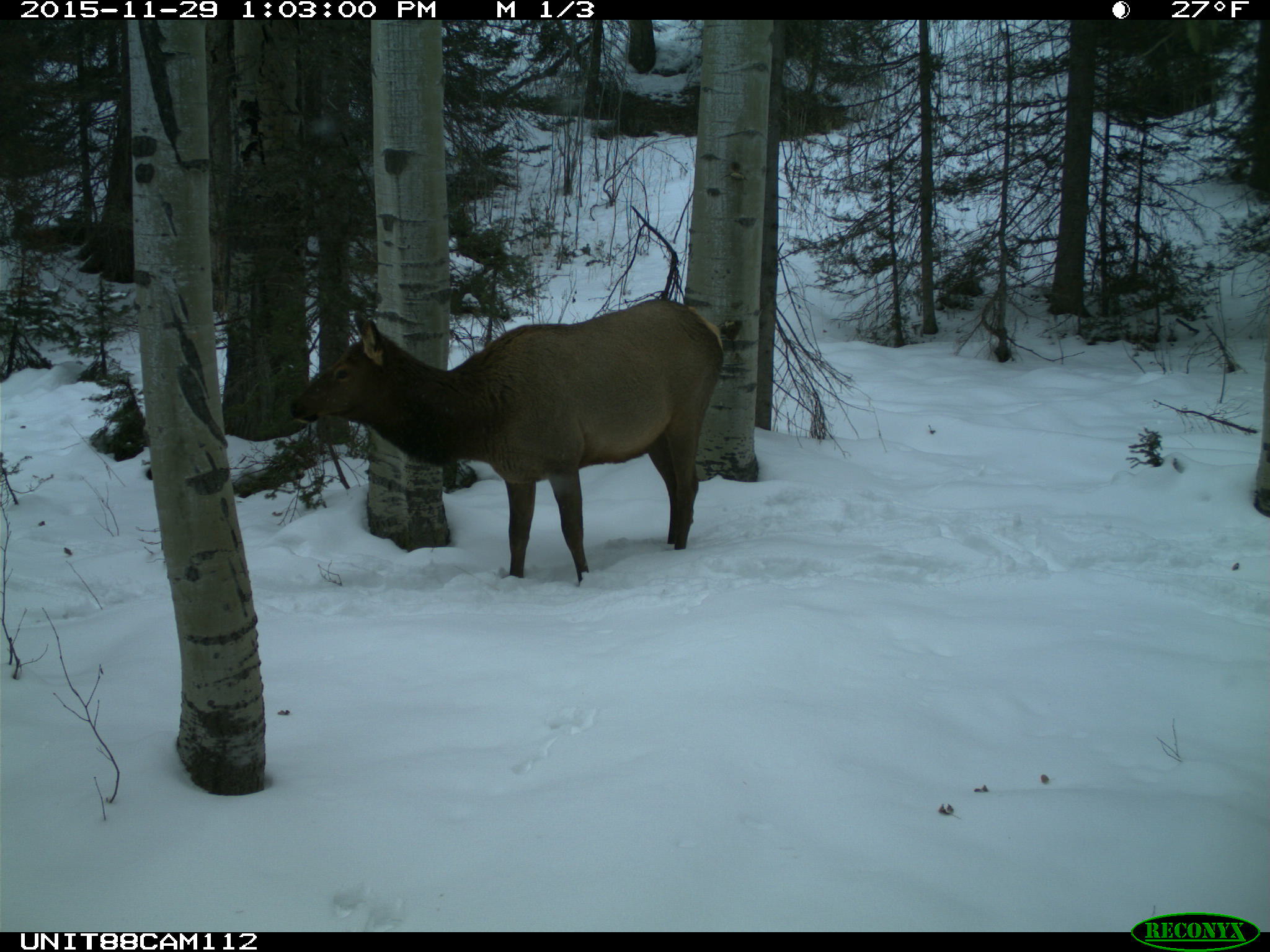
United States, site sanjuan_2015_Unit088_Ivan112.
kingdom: Animalia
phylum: Chordata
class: Mammalia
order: Artiodactyla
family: Cervidae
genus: Cervus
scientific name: Cervus elaphus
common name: red deer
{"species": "Cervus elaphus (red deer)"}